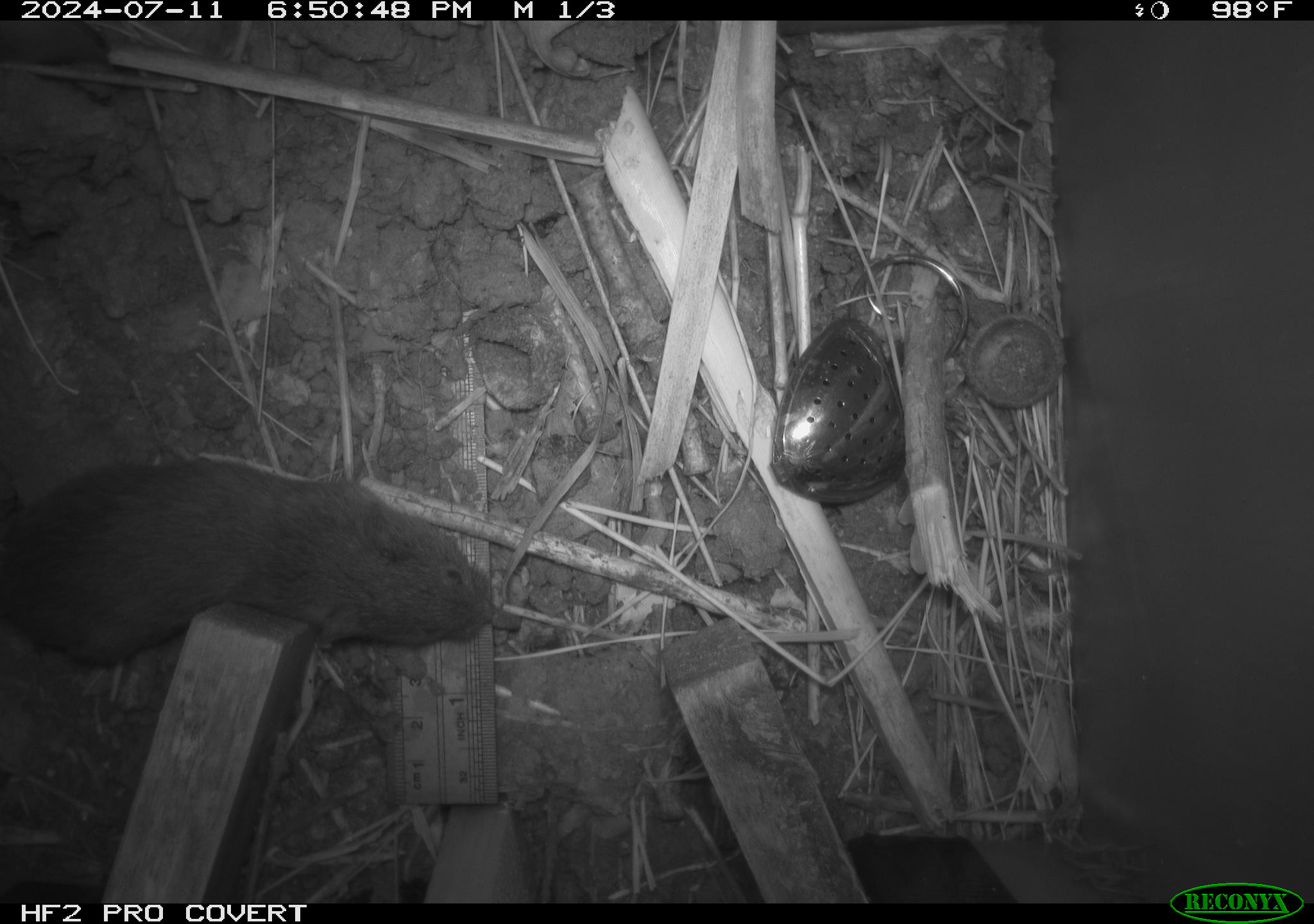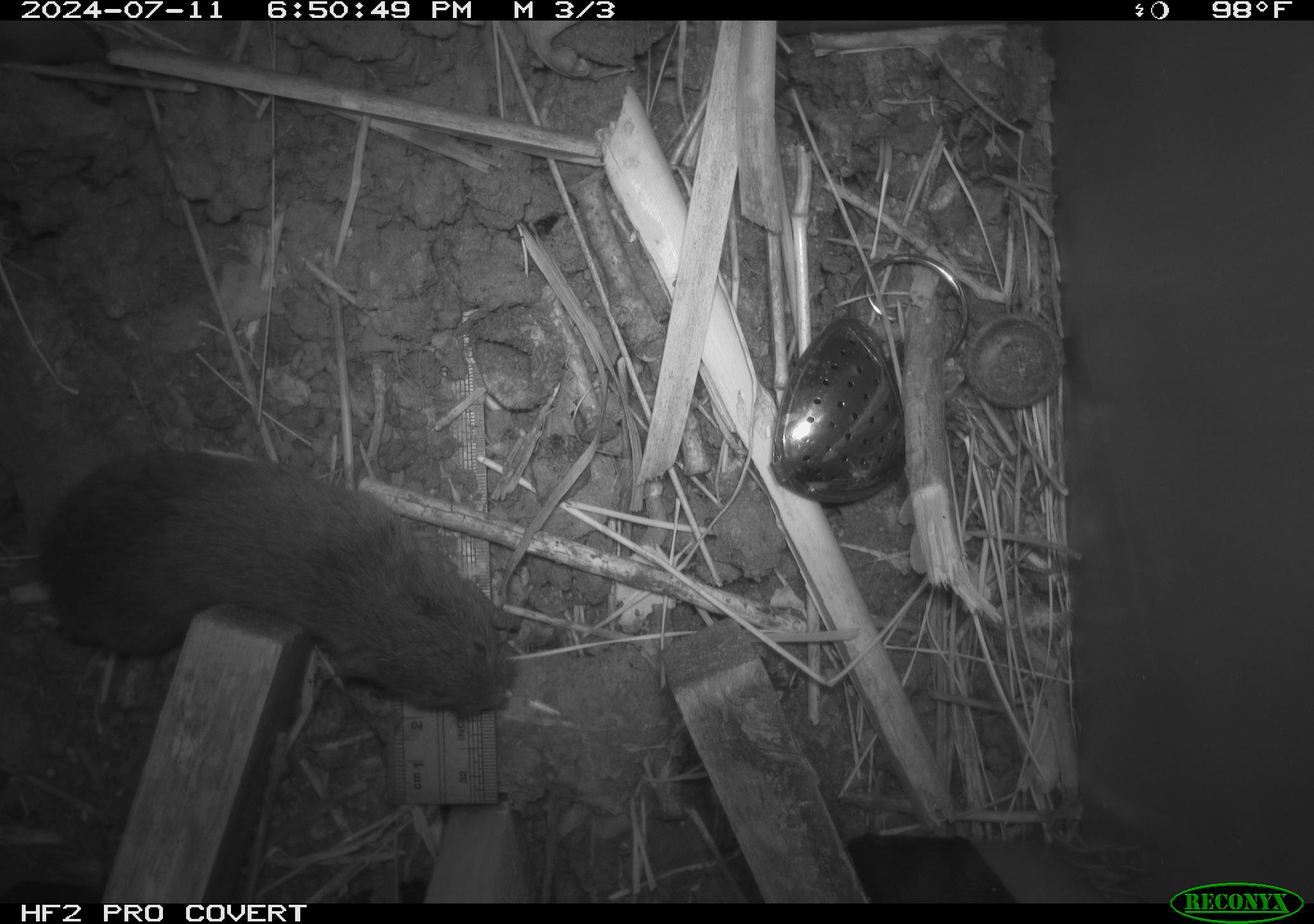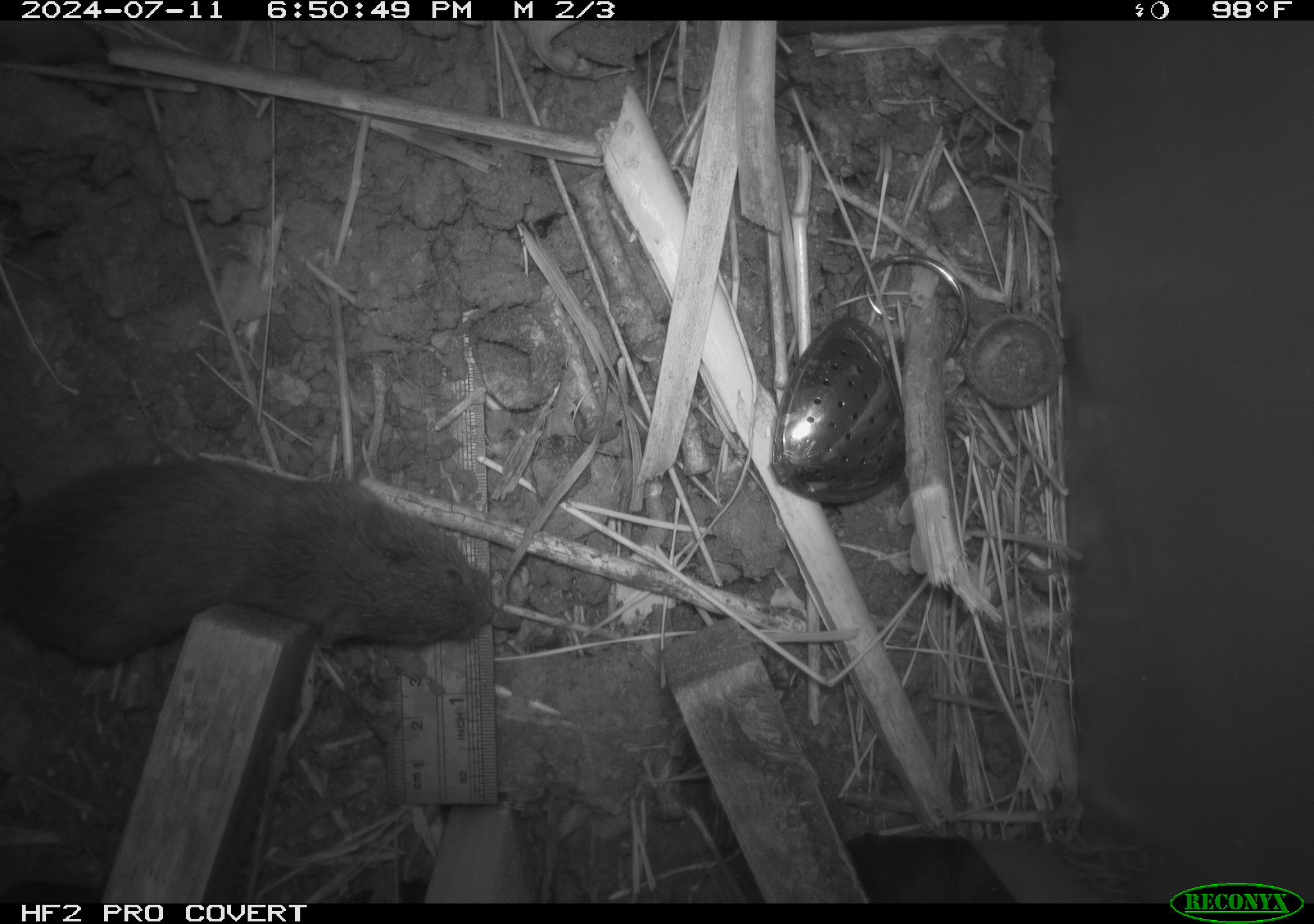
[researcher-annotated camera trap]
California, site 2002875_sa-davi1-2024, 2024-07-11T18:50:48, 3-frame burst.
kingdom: Animalia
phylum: Chordata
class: Mammalia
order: Rodentia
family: Cricetidae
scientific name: Arvicolinae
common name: voles, lemmings, and muskrats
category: arvicolinae subfamily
Arvicolinae subfamily (voles, lemmings, and muskrats) (Arvicolinae).